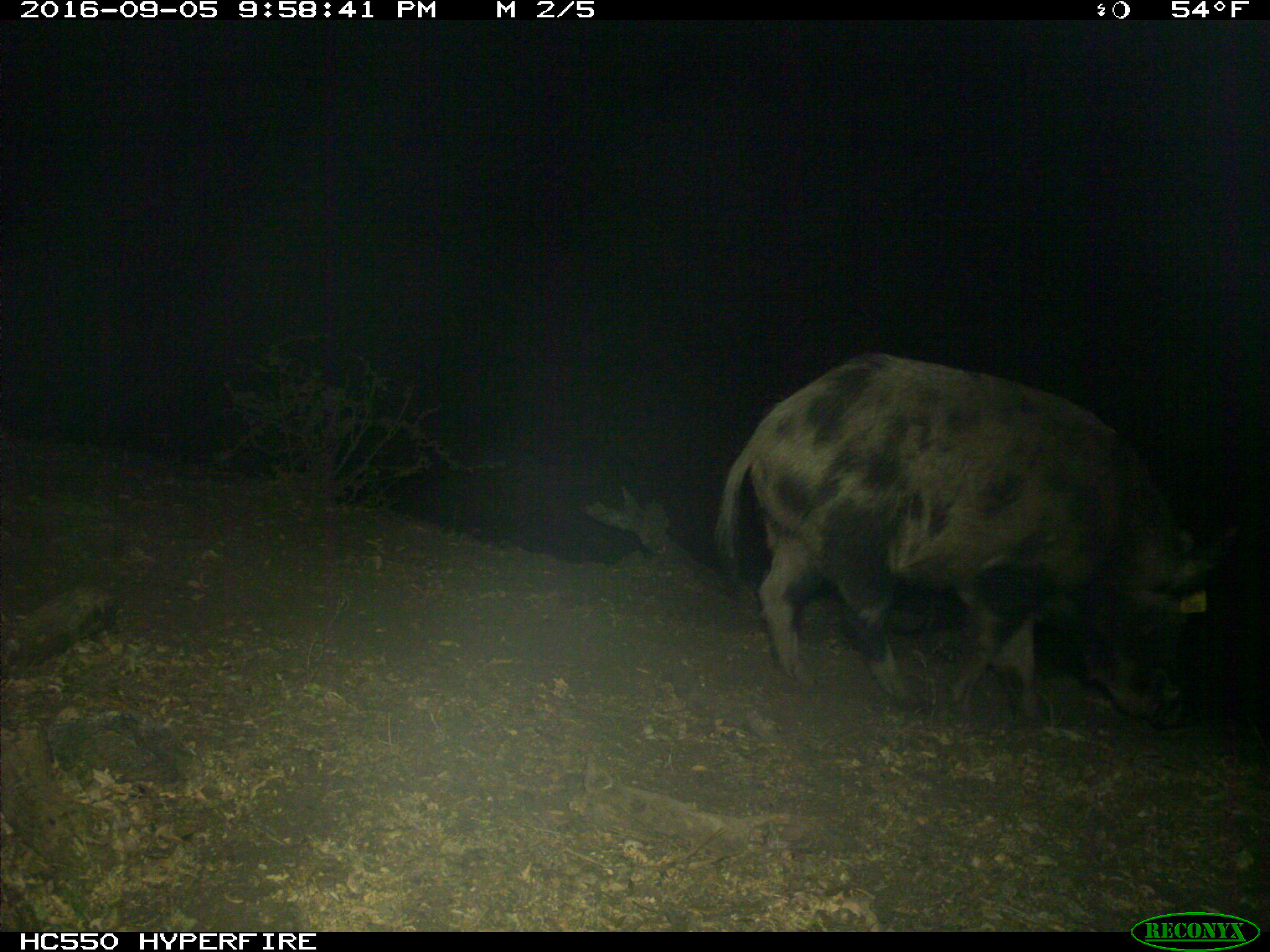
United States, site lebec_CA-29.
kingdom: Animalia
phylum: Chordata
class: Mammalia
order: Artiodactyla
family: Suidae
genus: Sus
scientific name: Sus scrofa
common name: wild boar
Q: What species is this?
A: Sus scrofa (wild boar).